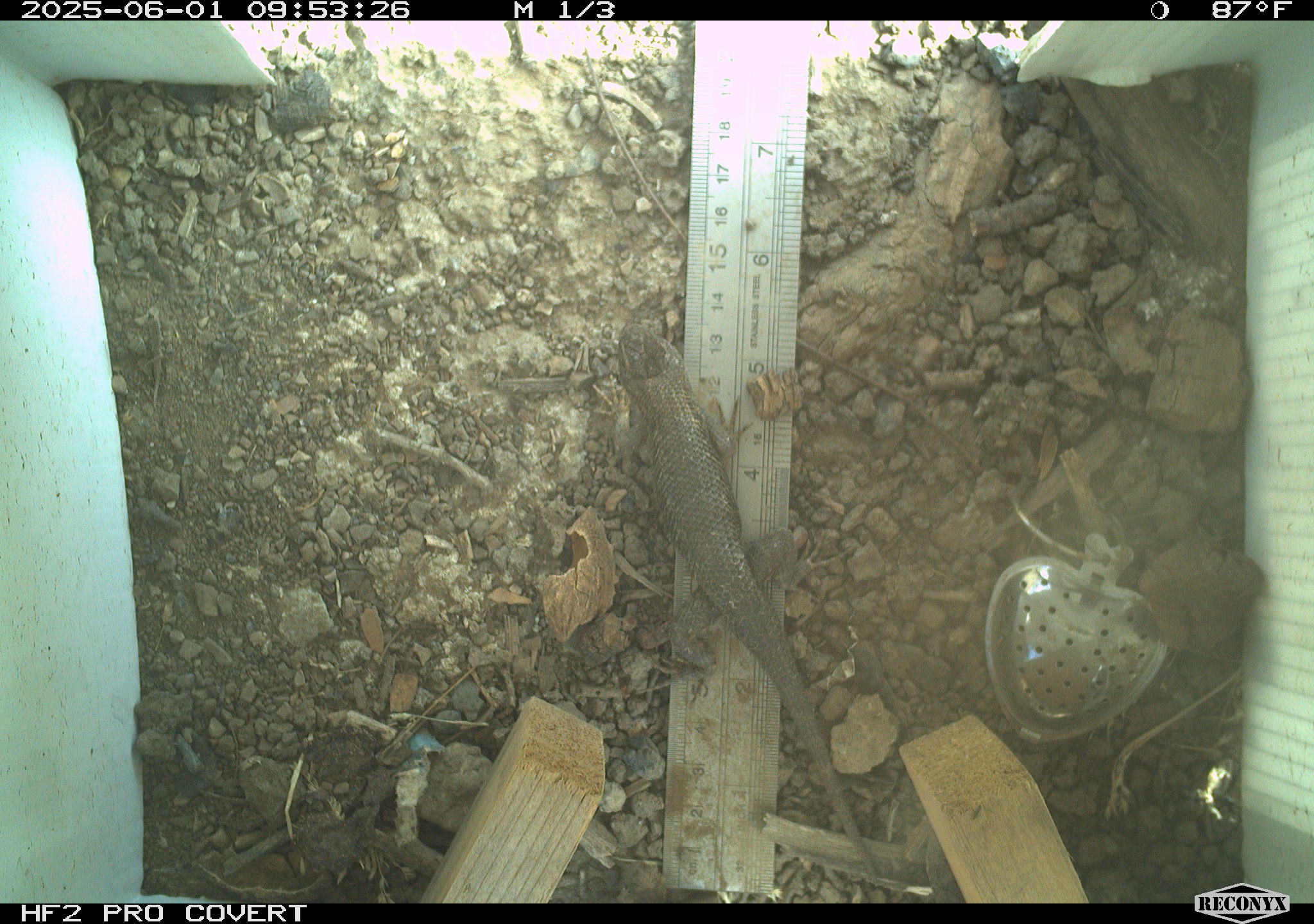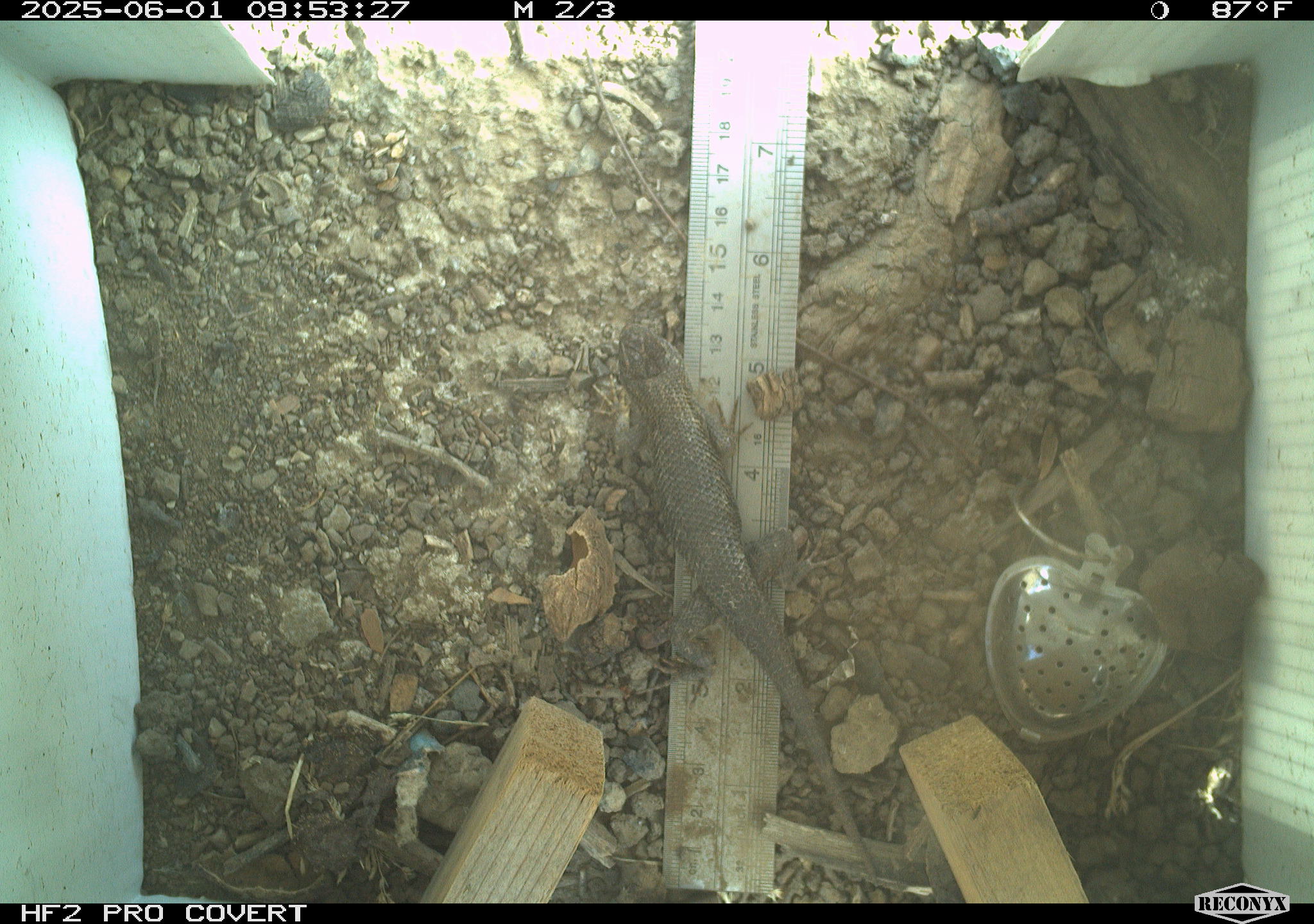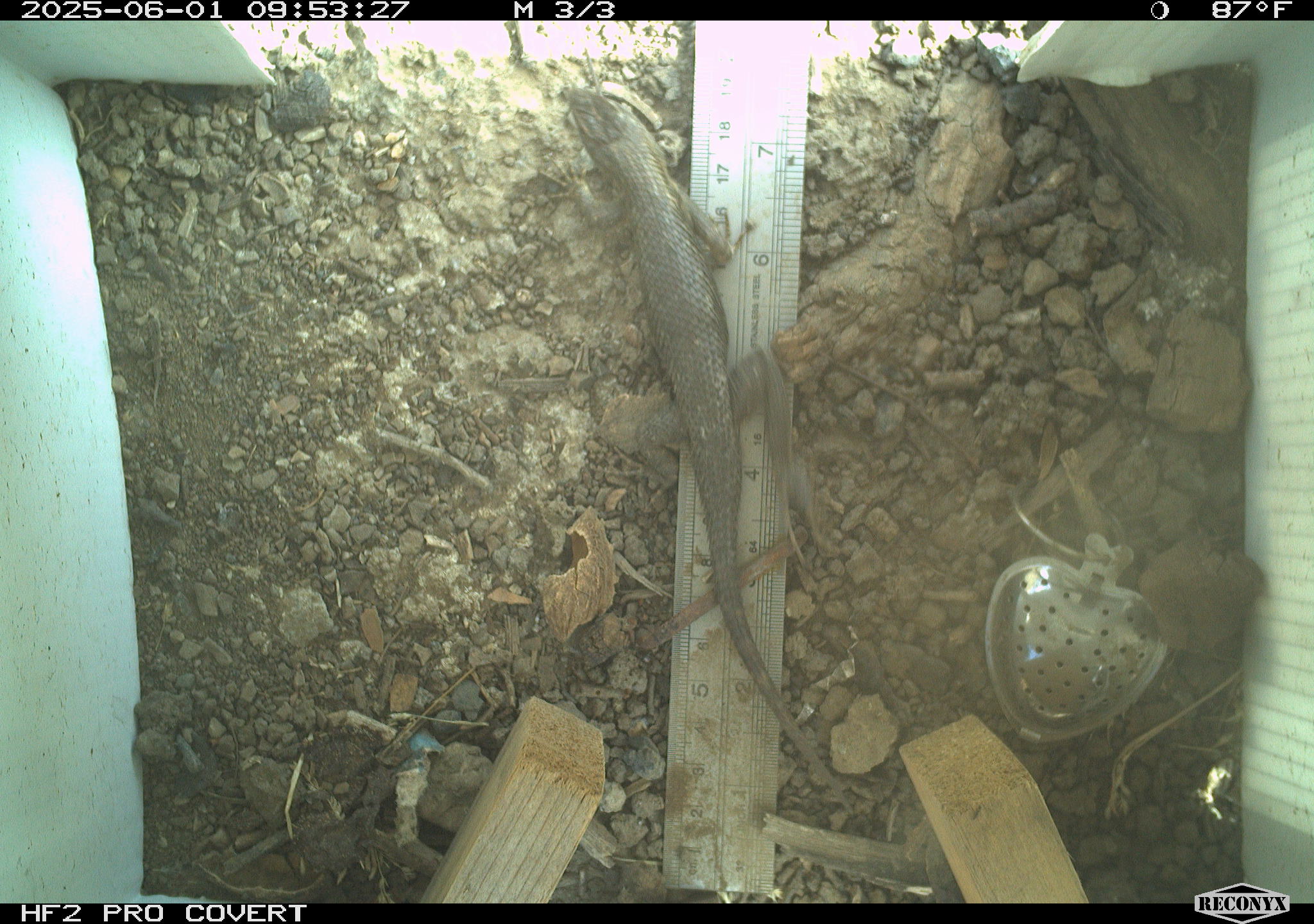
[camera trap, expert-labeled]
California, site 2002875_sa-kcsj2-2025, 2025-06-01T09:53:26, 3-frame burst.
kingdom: Animalia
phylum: Chordata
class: Reptilia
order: Squamata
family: Phrynosomatidae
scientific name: Phrynosomatidae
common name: north american spiny lizards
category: sceloporus/uta species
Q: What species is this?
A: Sceloporus/uta species (north american spiny lizards) (Phrynosomatidae).